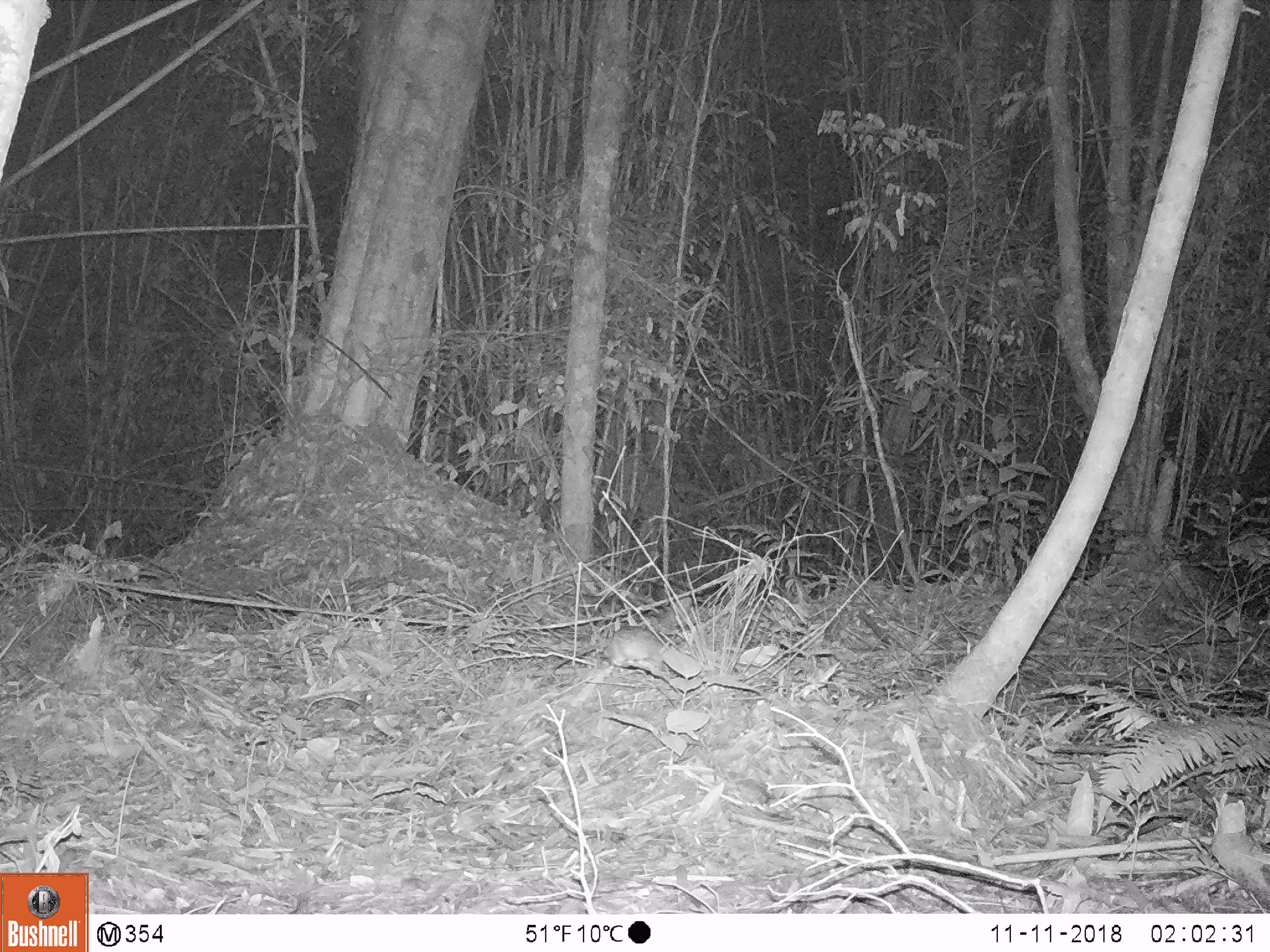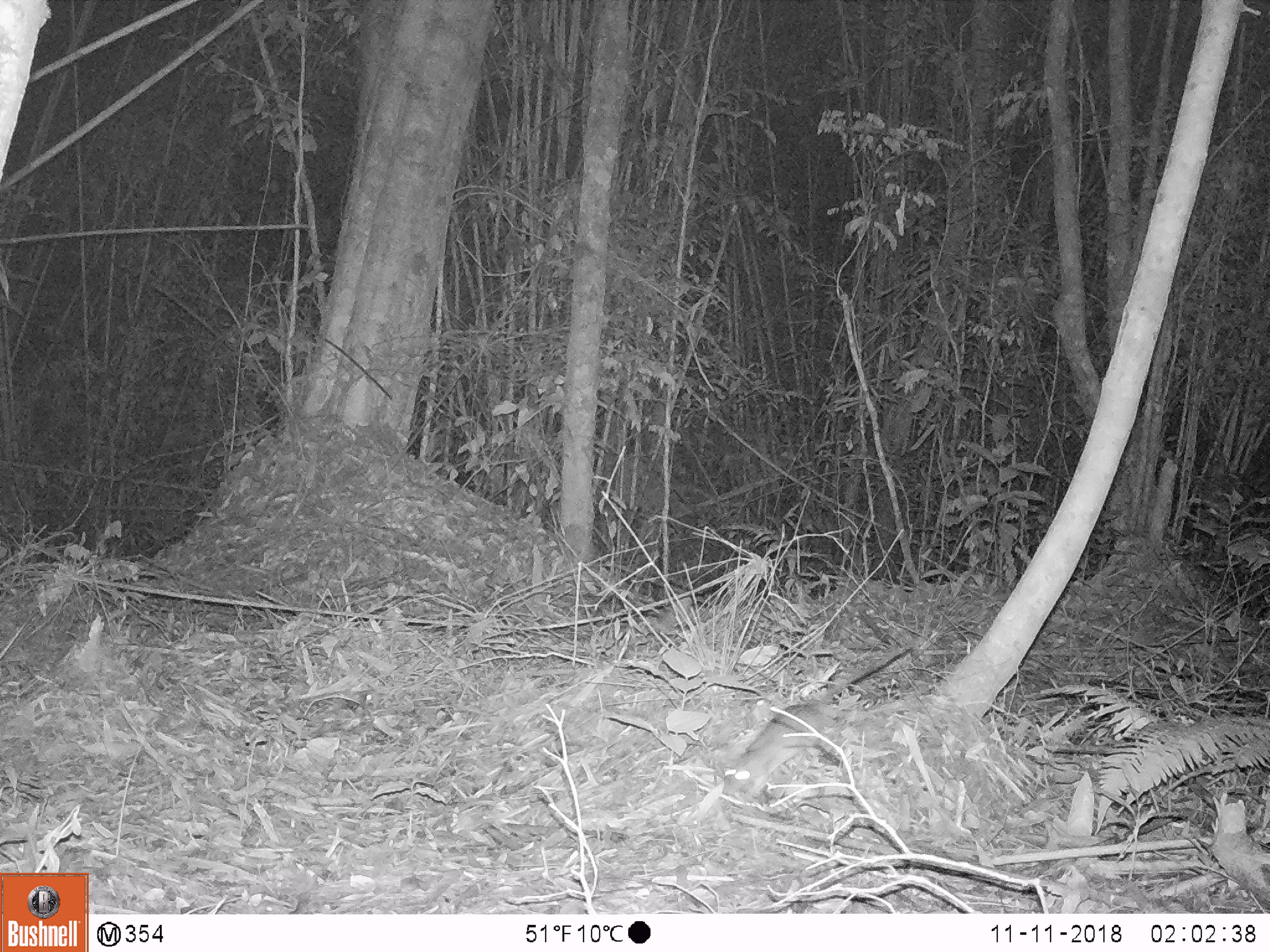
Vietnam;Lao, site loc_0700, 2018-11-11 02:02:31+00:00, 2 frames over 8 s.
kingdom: Animalia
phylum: Chordata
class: Mammalia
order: Rodentia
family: Muridae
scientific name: Muridae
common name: old-world mice and rats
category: unidentified murid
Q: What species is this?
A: Unidentified murid (old-world mice and rats) (Muridae).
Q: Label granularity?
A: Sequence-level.